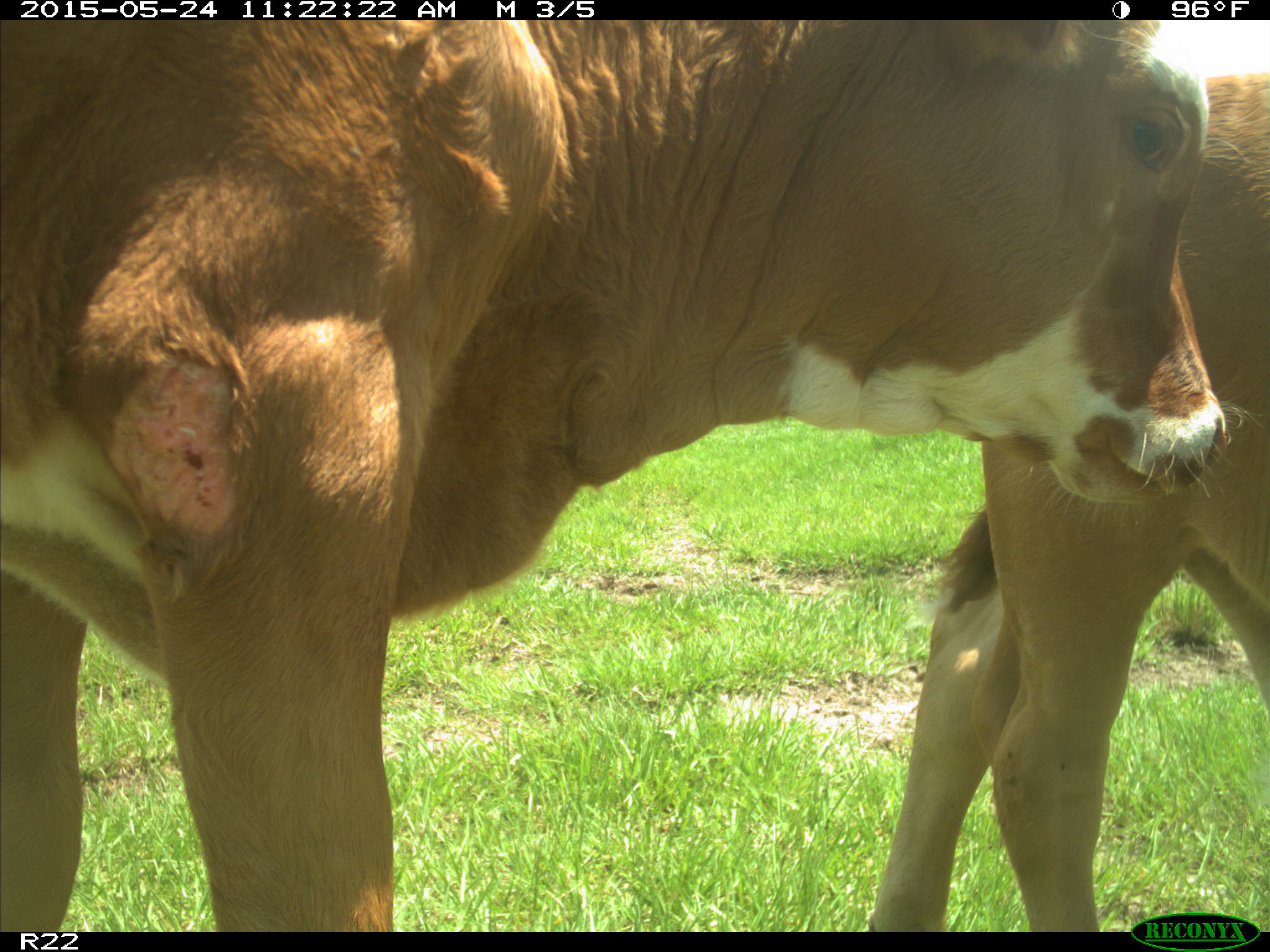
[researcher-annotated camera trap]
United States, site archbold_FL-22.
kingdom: Animalia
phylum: Chordata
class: Mammalia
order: Artiodactyla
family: Bovidae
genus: Bos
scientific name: Bos taurus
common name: domestic cow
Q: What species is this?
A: Bos taurus (domestic cow).